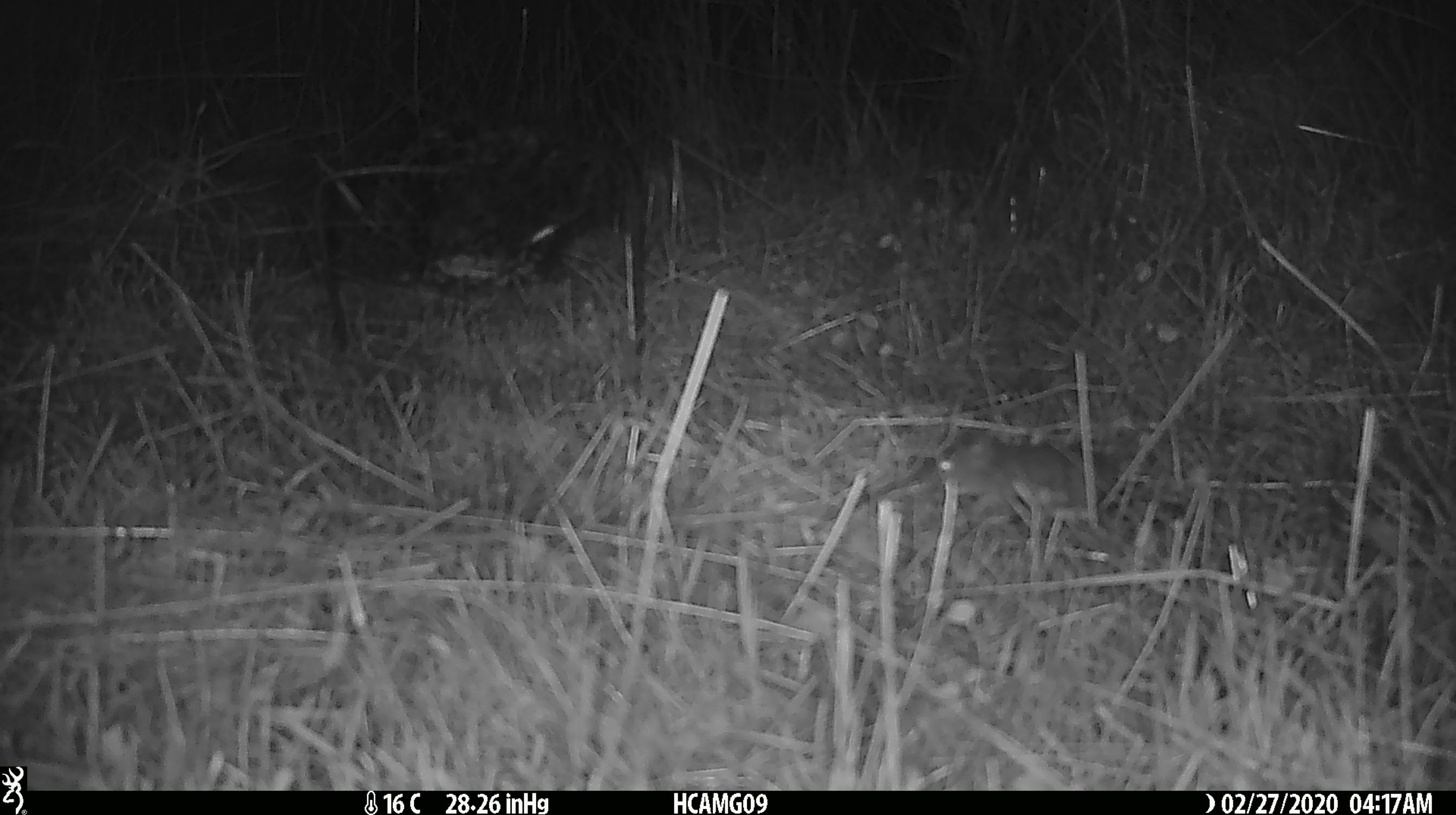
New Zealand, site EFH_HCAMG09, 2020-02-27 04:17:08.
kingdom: Animalia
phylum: Chordata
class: Mammalia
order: Rodentia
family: Muridae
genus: Mus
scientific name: Mus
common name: mouse